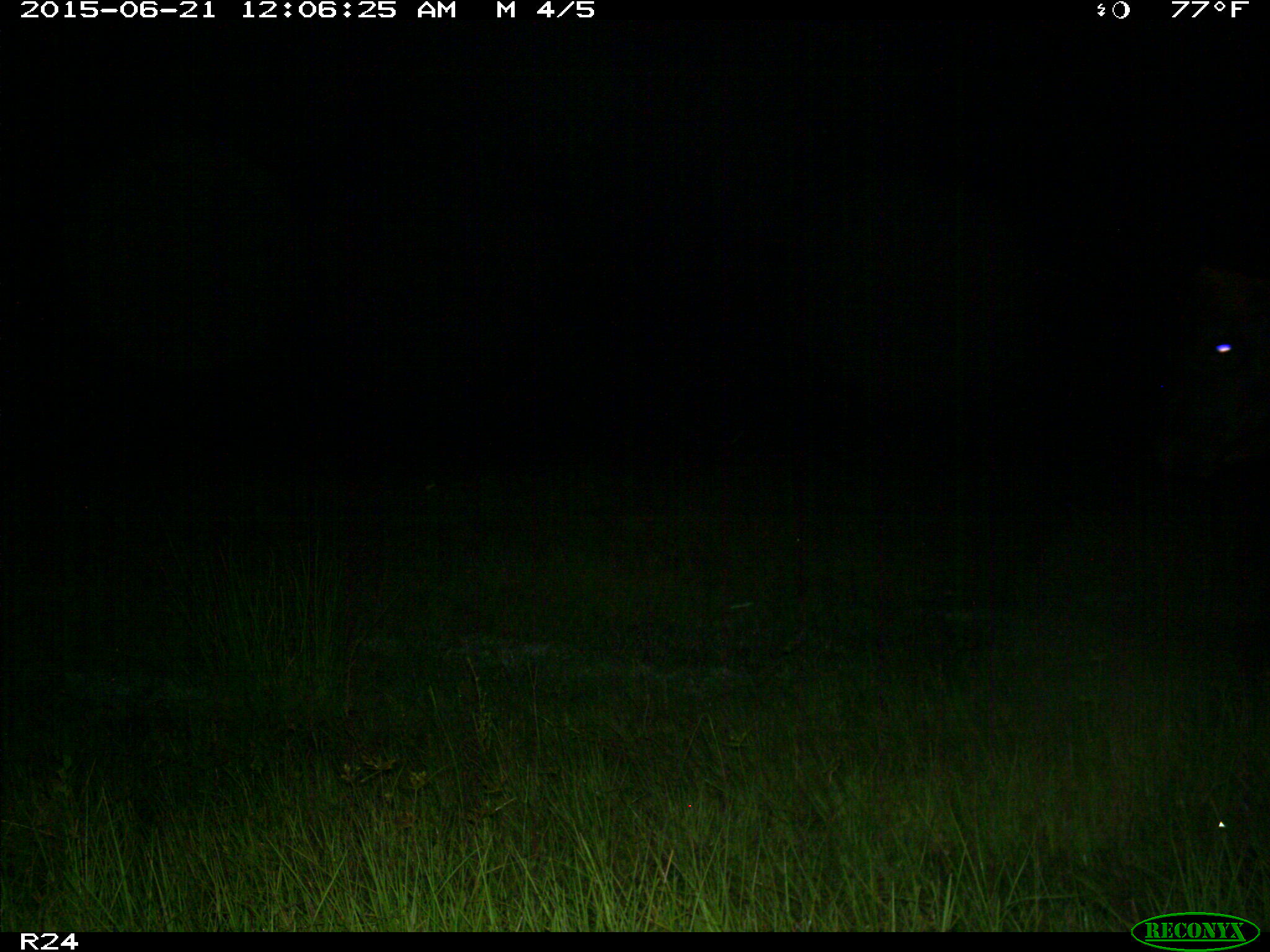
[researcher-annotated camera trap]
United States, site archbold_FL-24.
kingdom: Animalia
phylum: Chordata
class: Mammalia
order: Artiodactyla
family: Bovidae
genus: Bos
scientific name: Bos taurus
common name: domestic cow